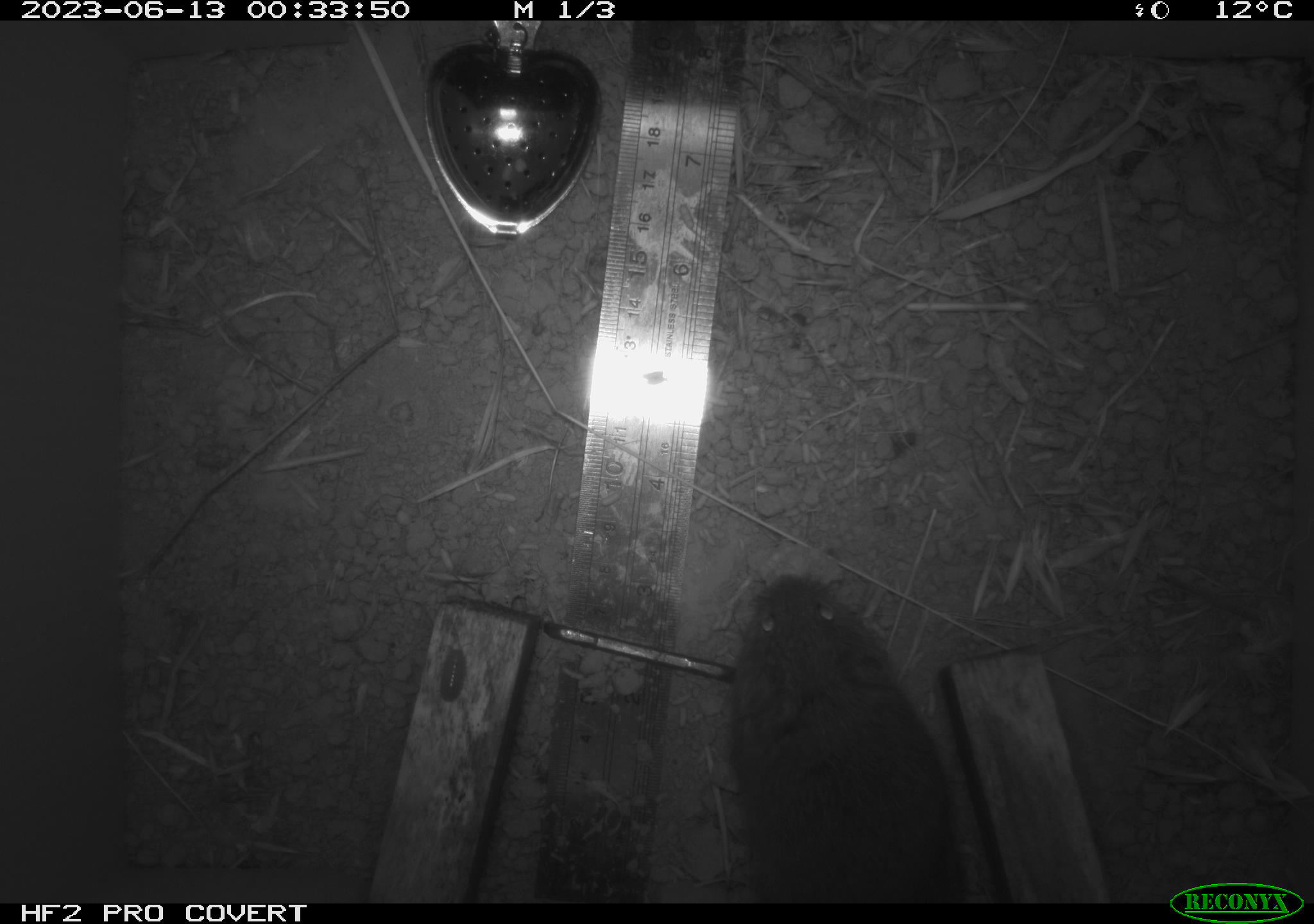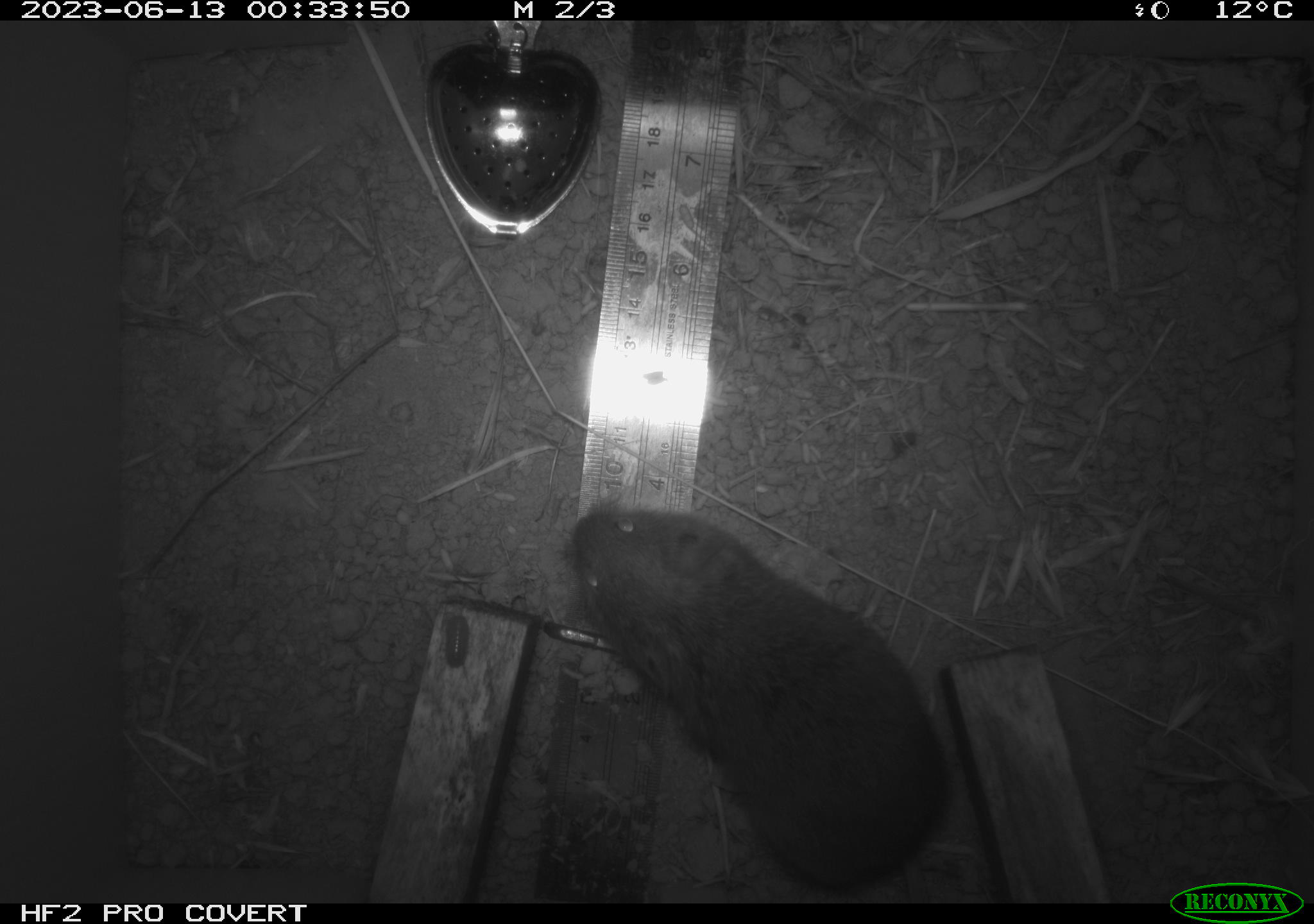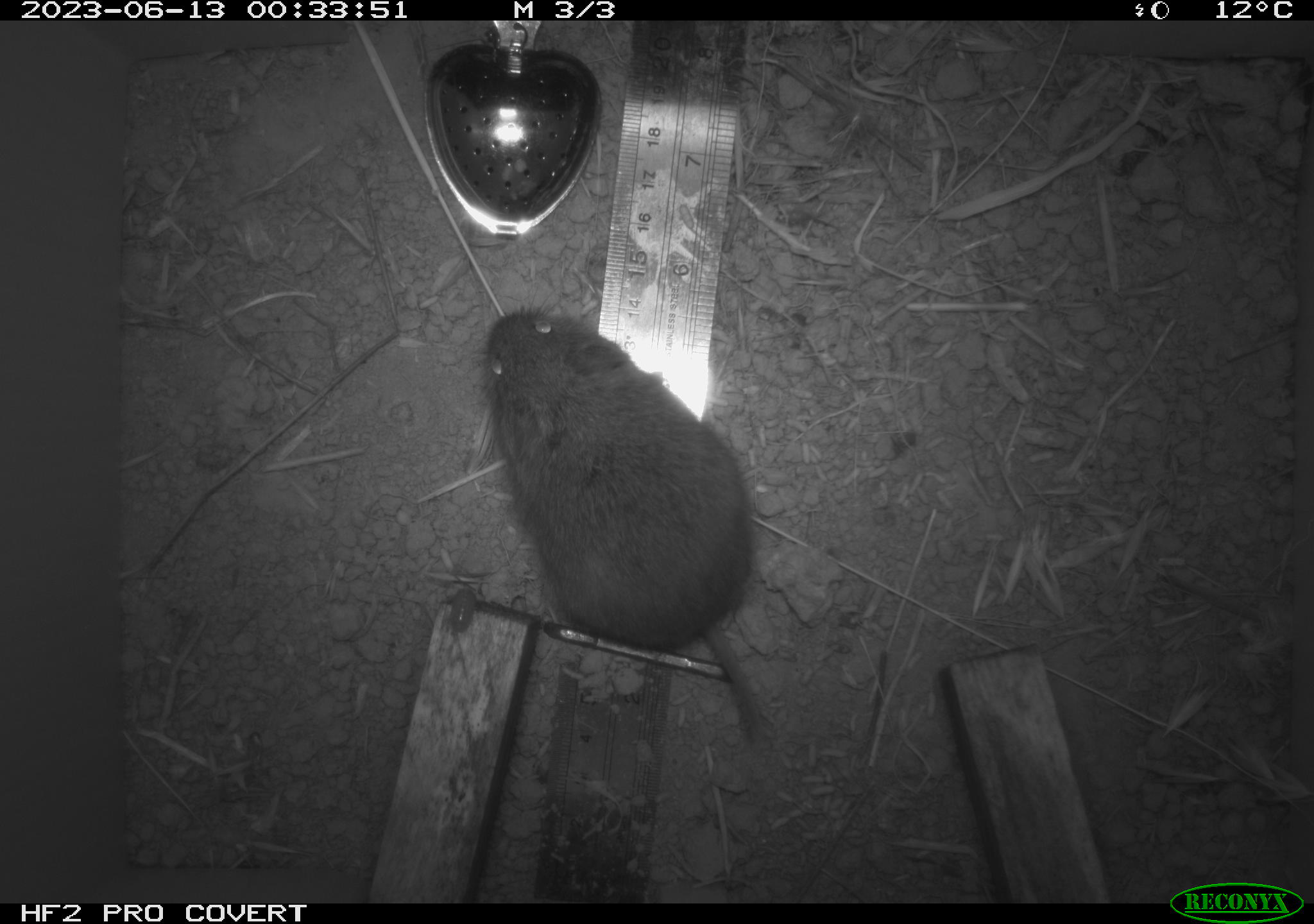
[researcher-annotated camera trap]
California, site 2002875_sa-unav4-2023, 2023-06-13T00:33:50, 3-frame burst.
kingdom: Animalia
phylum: Chordata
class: Mammalia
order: Rodentia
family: Cricetidae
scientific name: Arvicolinae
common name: voles, lemmings, and muskrats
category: arvicolinae subfamily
Arvicolinae subfamily (voles, lemmings, and muskrats) (Arvicolinae).